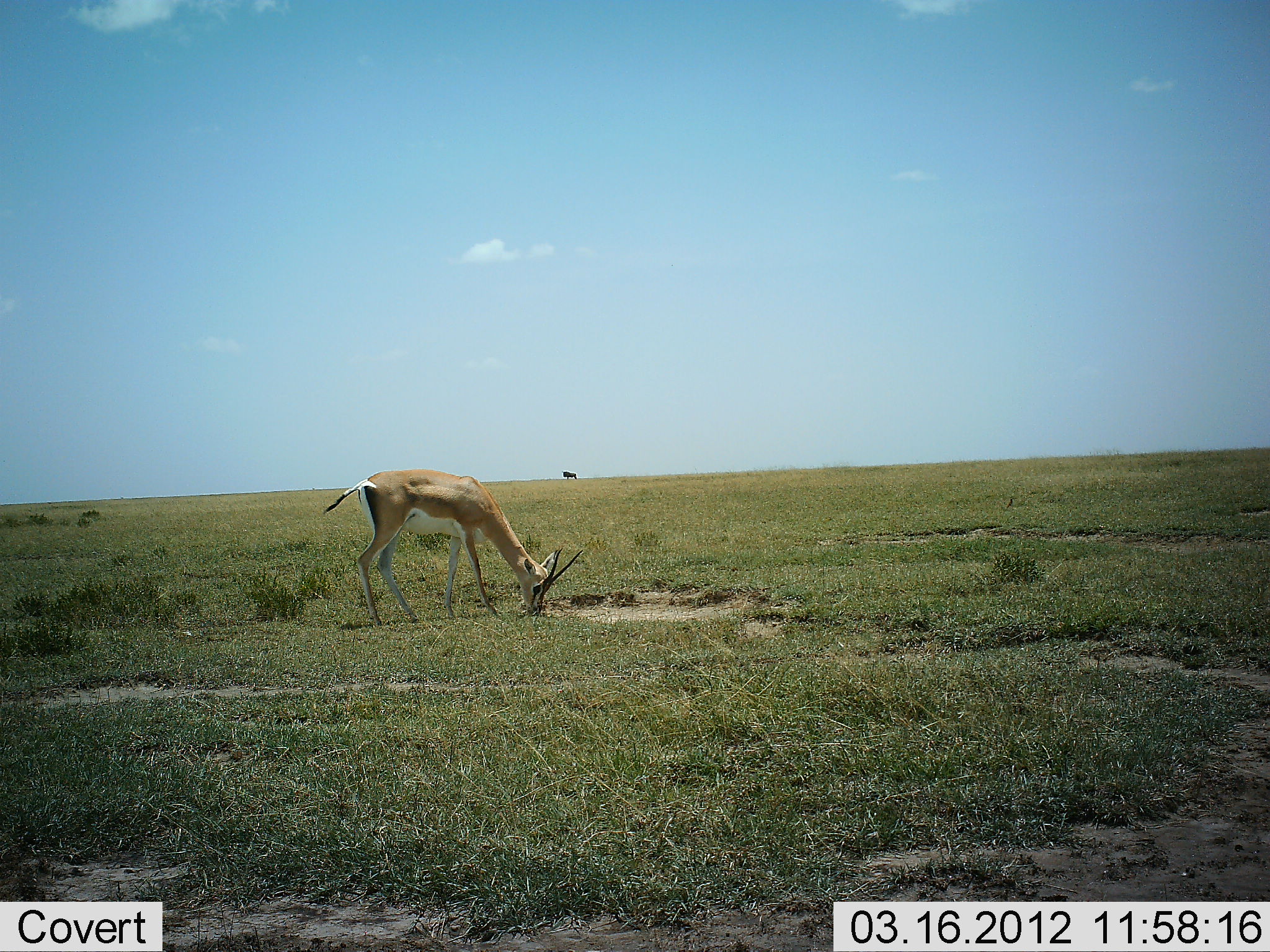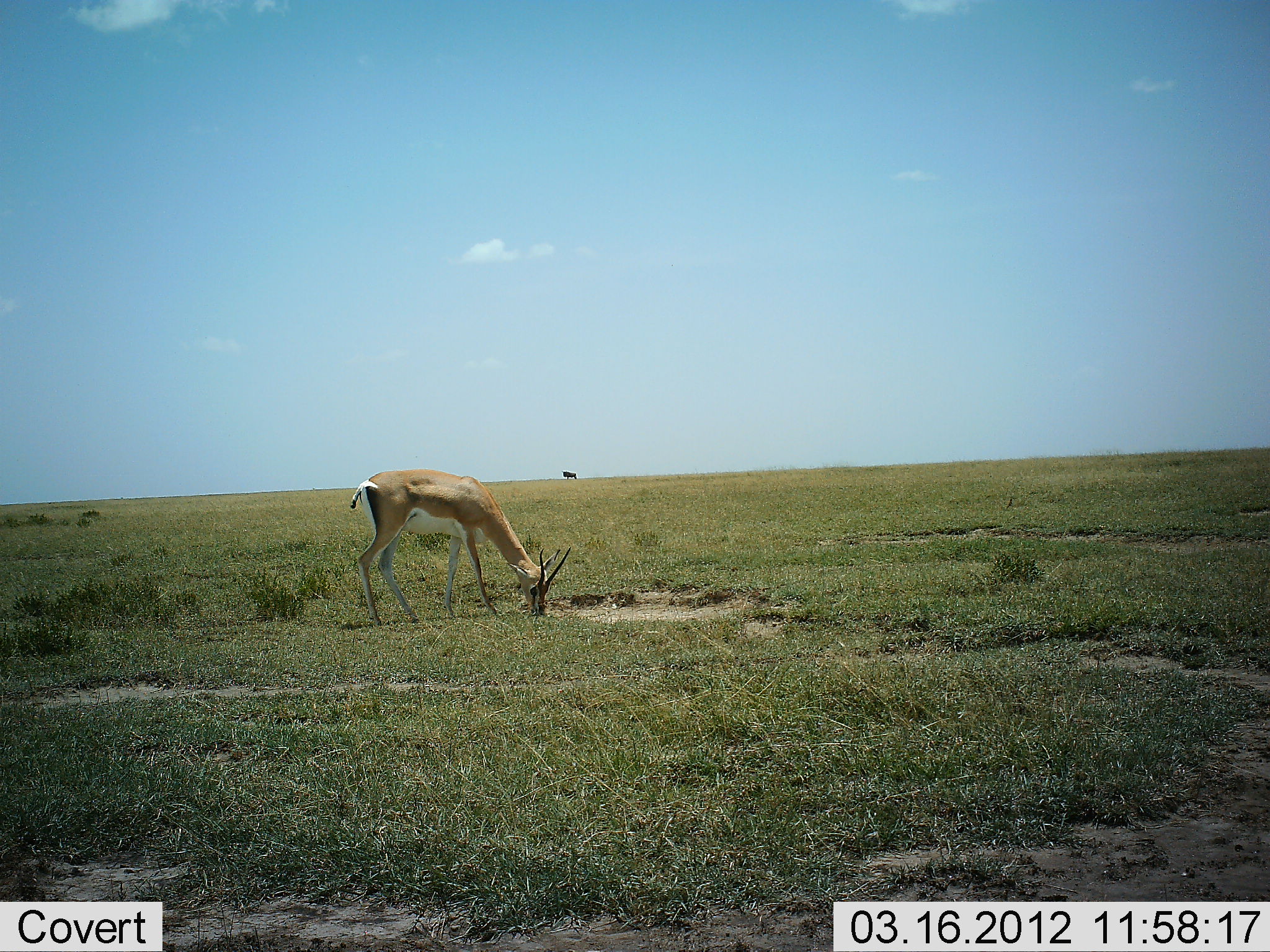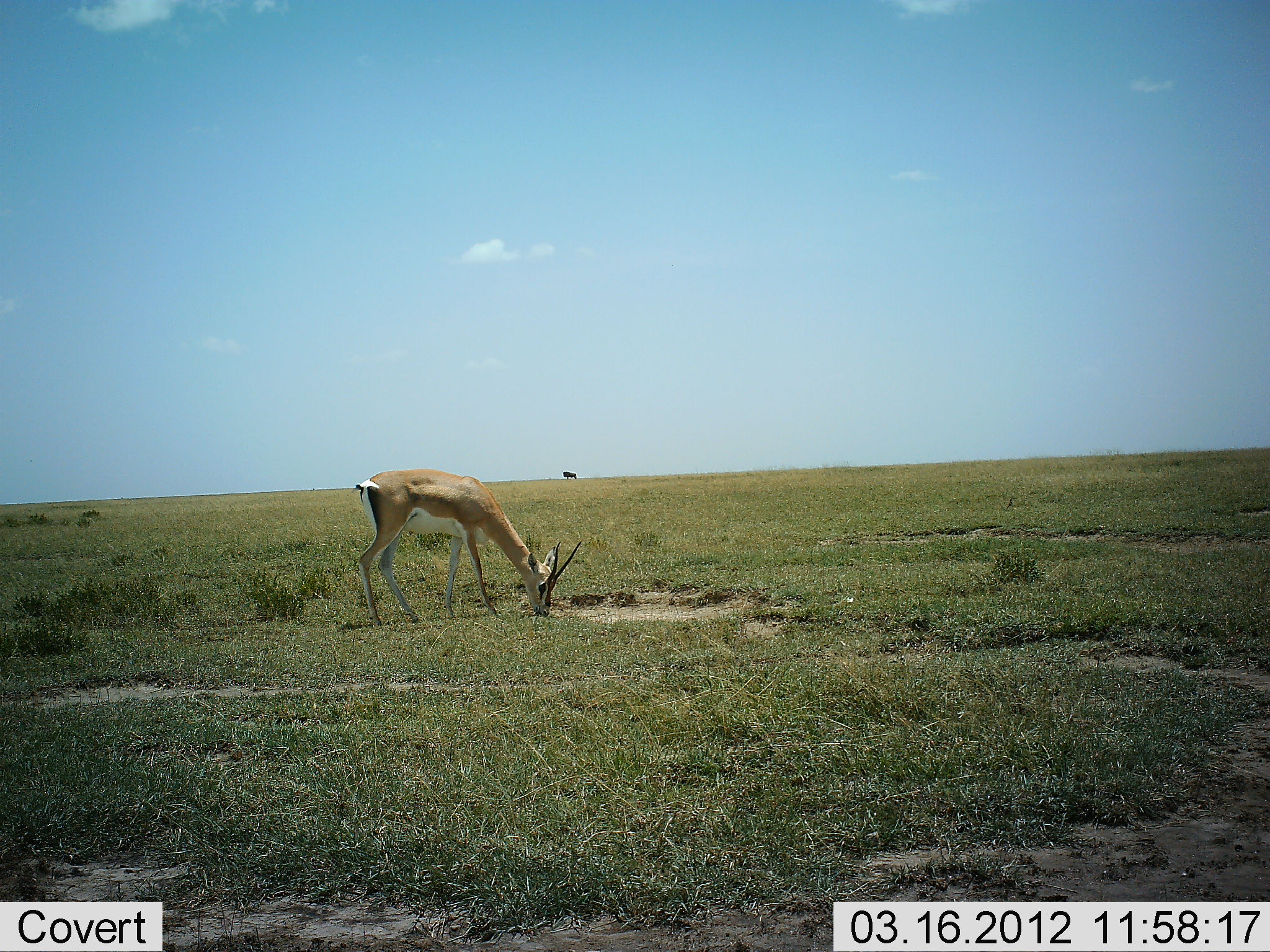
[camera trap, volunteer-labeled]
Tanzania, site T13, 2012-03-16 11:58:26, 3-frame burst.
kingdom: Animalia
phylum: Chordata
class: Mammalia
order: Artiodactyla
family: Bovidae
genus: Nanger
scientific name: Nanger granti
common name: grant's gazelle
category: gazellegrants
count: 1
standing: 19%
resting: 0%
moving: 0%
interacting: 0%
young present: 0%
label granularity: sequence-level